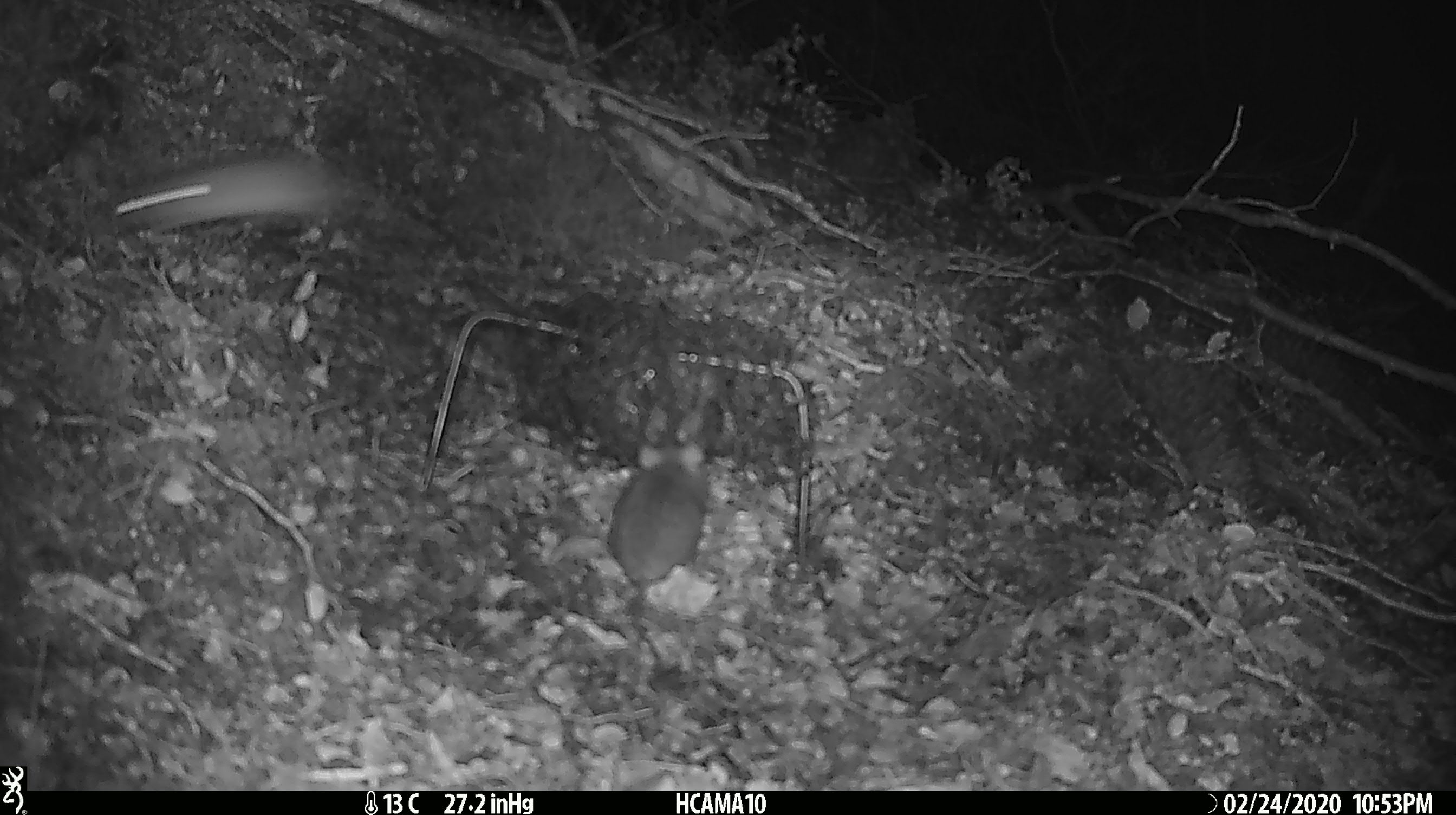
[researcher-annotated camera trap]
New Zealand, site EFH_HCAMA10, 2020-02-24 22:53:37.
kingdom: Animalia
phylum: Chordata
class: Mammalia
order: Rodentia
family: Muridae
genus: Mus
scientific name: Mus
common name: mouse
Mouse (Mus).